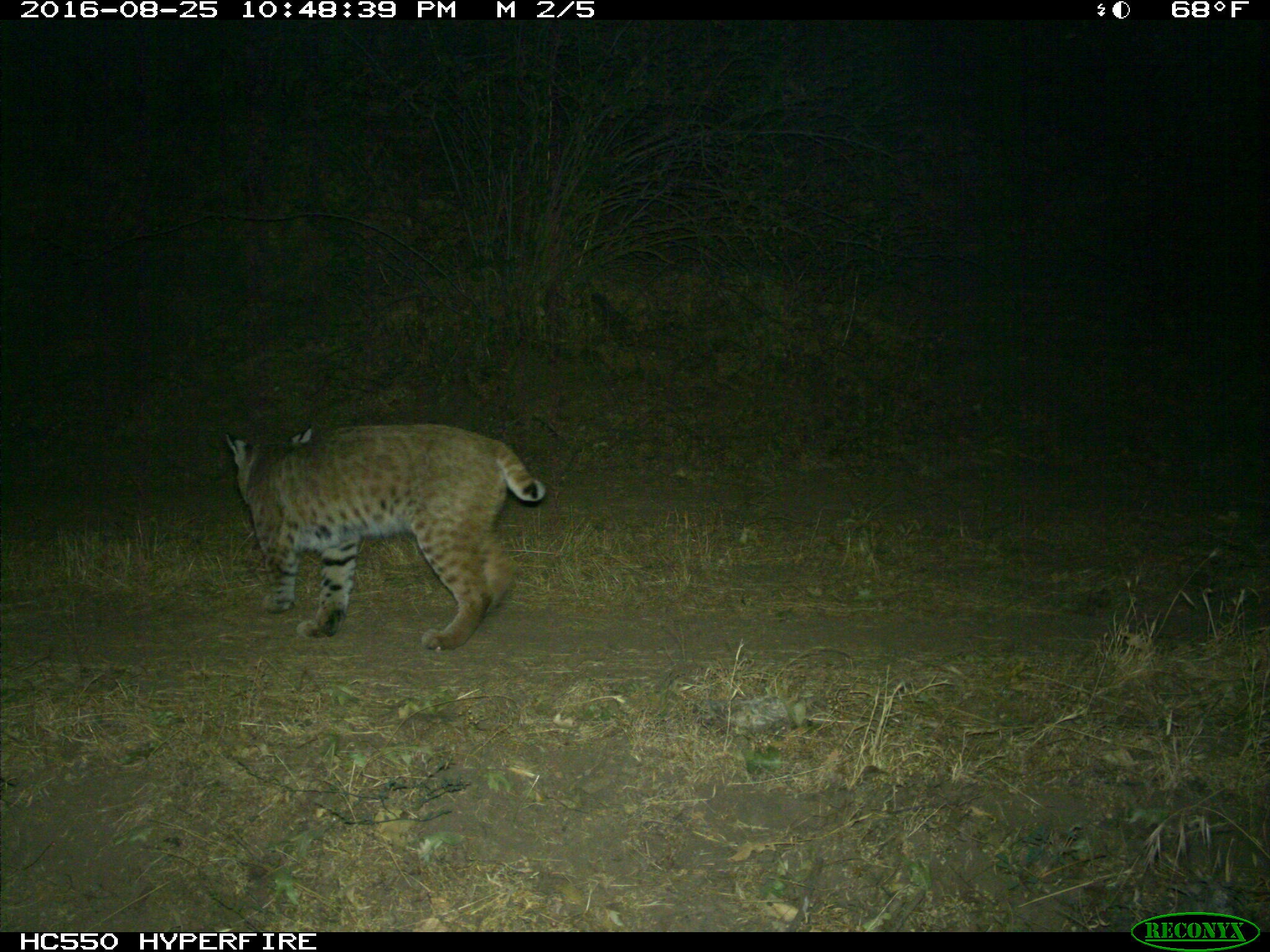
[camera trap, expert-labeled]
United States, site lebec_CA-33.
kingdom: Animalia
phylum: Chordata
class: Mammalia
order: Carnivora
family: Felidae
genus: Lynx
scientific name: Lynx rufus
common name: bobcat